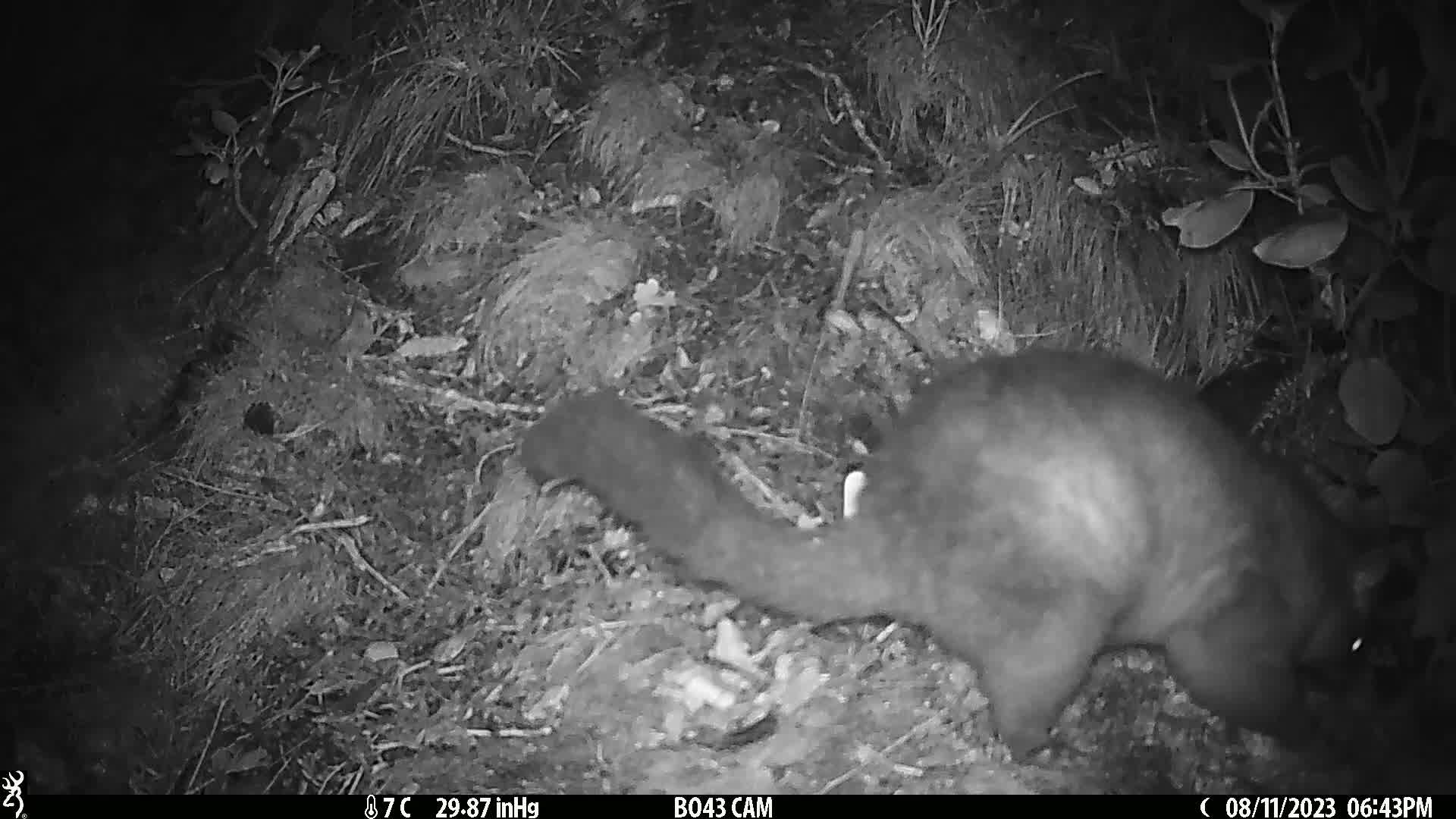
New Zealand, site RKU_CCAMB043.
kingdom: Animalia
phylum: Chordata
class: Mammalia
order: Diprotodontia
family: Phalangeridae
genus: Trichosurus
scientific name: Trichosurus vulpecula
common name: common brushtail possum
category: possum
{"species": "possum (common brushtail possum) (Trichosurus vulpecula)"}